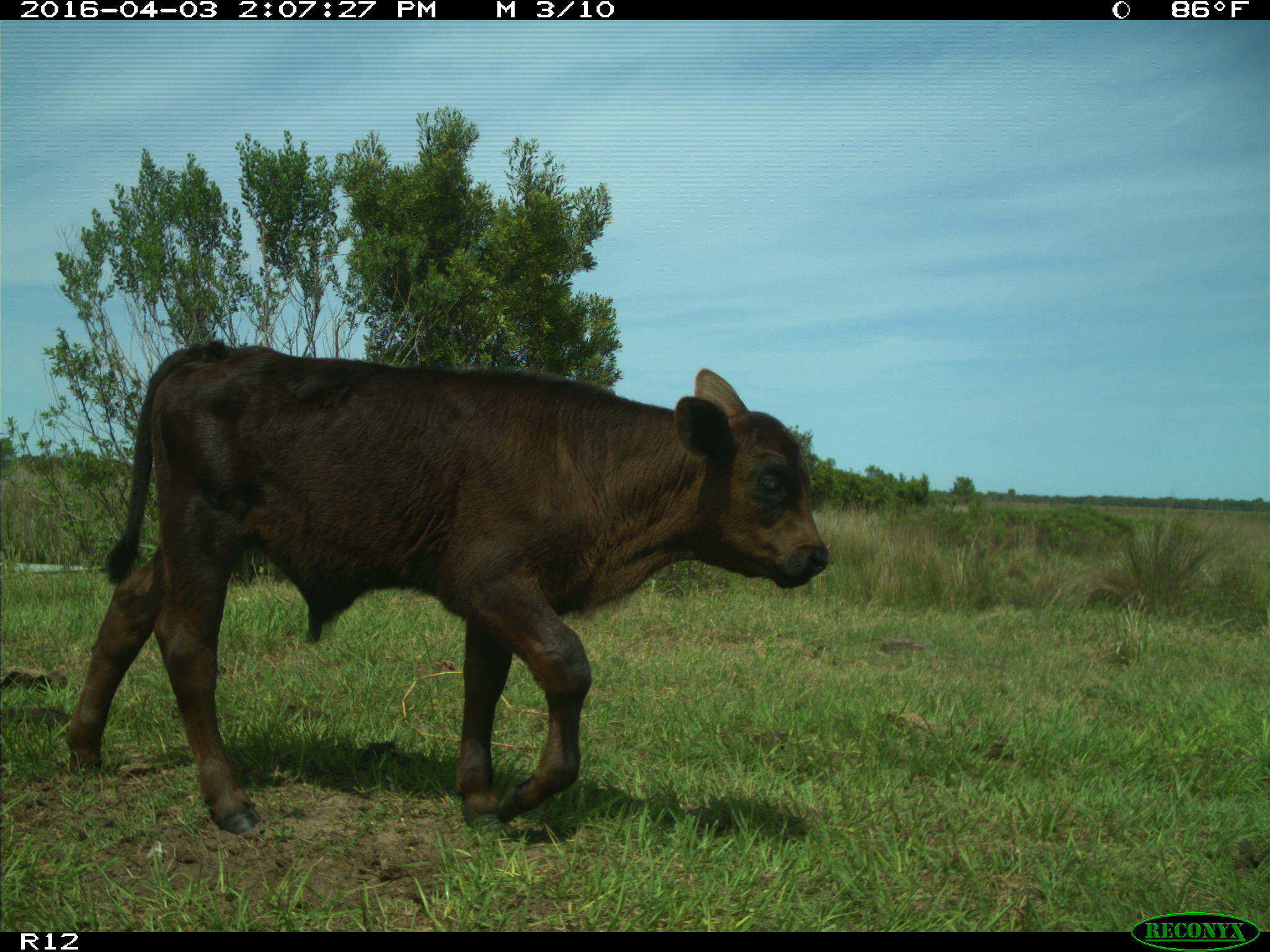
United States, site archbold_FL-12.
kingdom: Animalia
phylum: Chordata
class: Mammalia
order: Artiodactyla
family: Bovidae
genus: Bos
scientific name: Bos taurus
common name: domestic cow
Bos taurus (domestic cow).